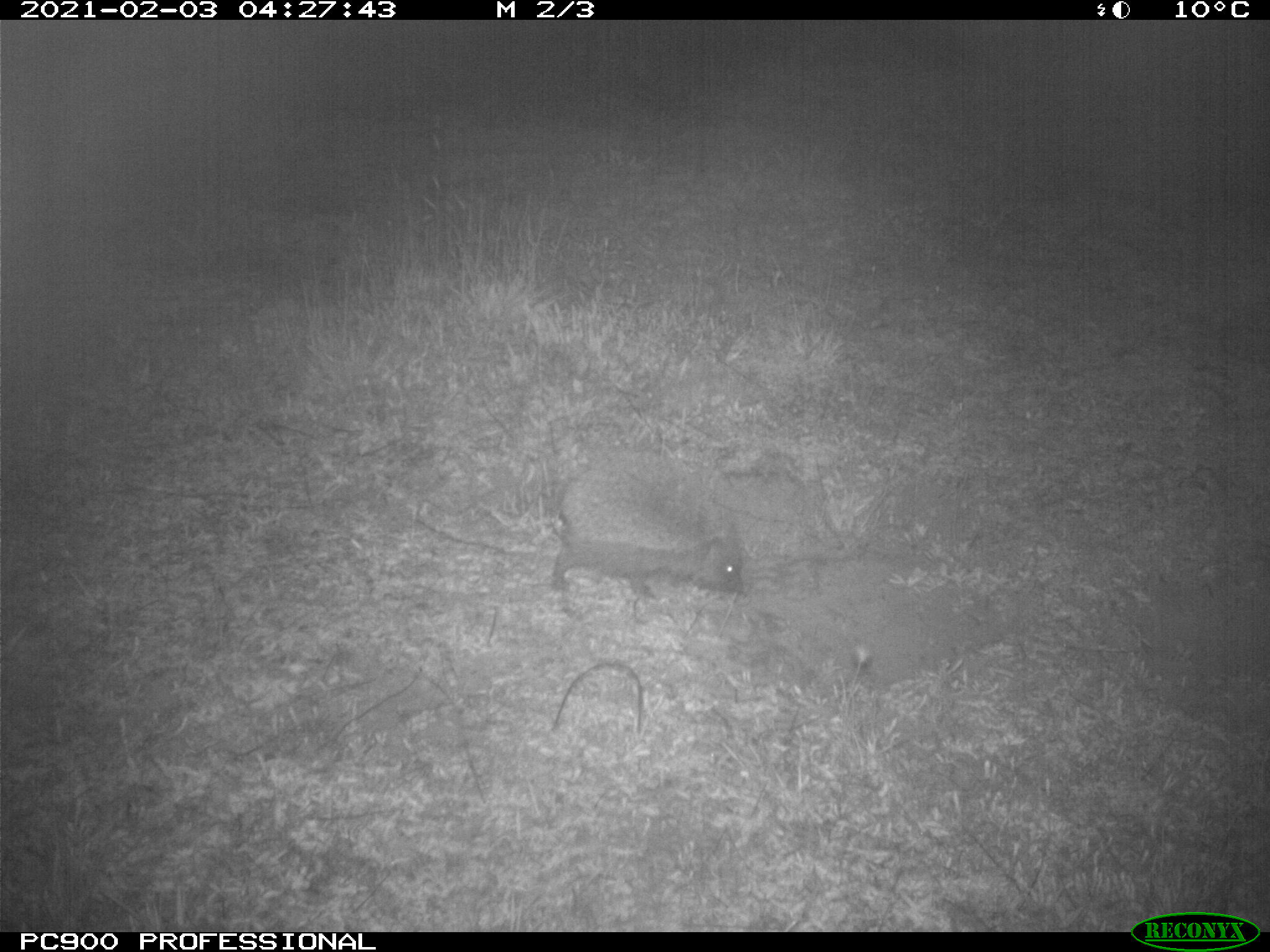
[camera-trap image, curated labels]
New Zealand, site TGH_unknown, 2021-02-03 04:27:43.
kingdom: Animalia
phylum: Chordata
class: Mammalia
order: Eulipotyphla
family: Erinaceidae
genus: Erinaceus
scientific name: Erinaceus europaeus europaeus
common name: european hedgehog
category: hedgehog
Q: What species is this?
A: Hedgehog (european hedgehog) (Erinaceus europaeus europaeus).